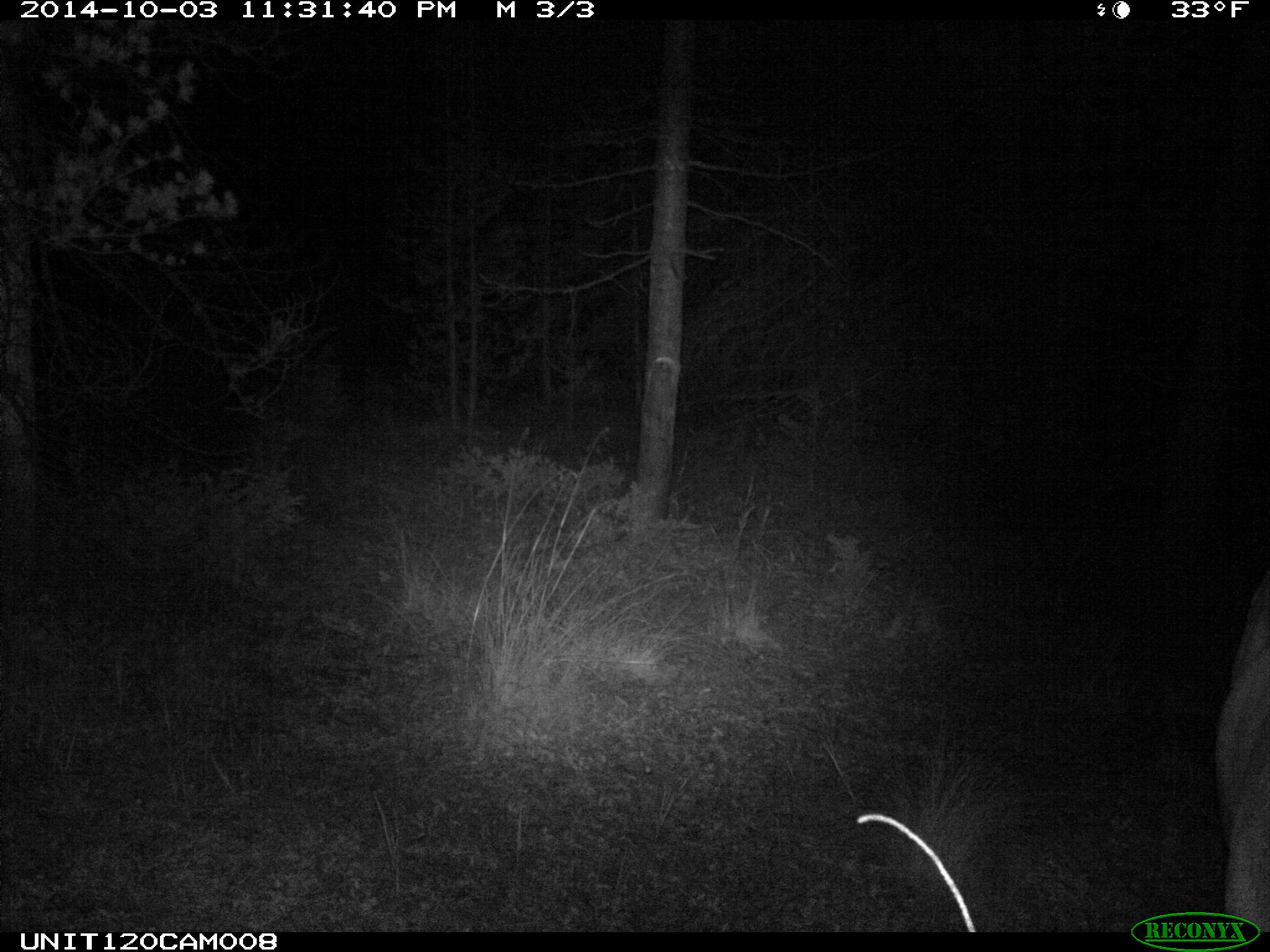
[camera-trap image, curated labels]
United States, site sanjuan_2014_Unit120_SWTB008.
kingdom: Animalia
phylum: Chordata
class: Mammalia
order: Artiodactyla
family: Cervidae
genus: Cervus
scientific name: Cervus elaphus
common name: red deer